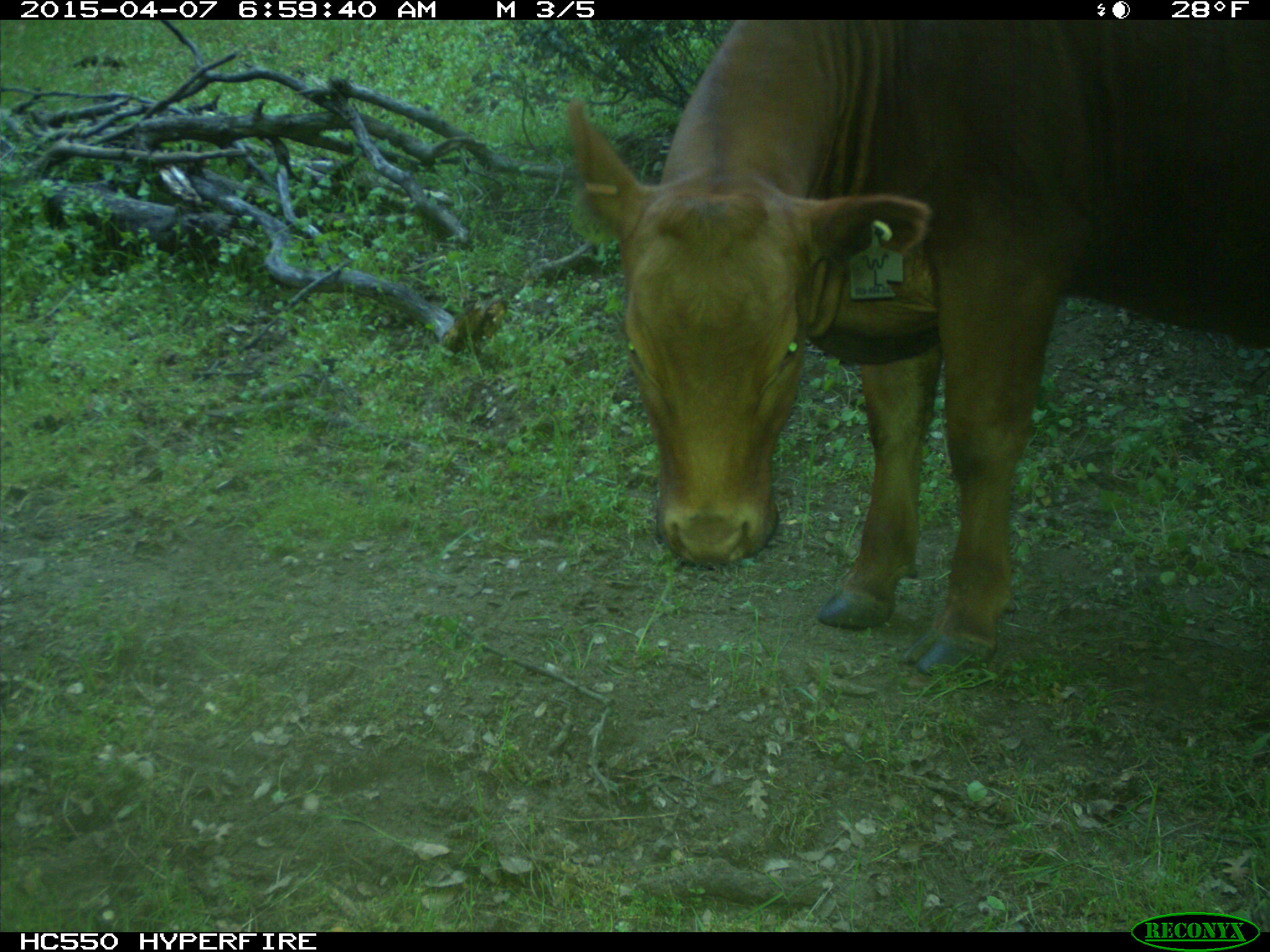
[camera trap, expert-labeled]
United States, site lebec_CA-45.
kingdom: Animalia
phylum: Chordata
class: Mammalia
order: Artiodactyla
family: Bovidae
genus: Bos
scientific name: Bos taurus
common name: domestic cow